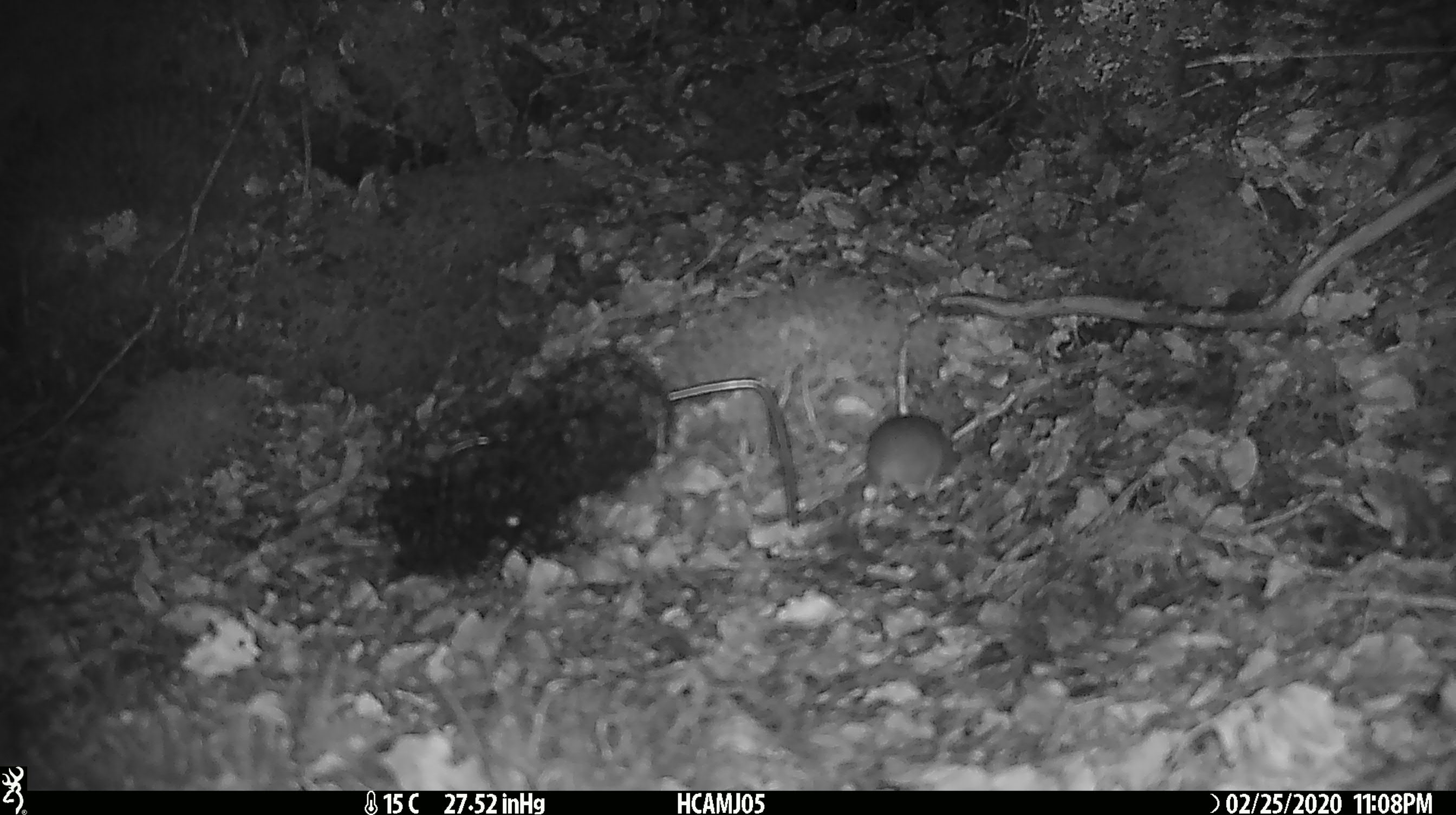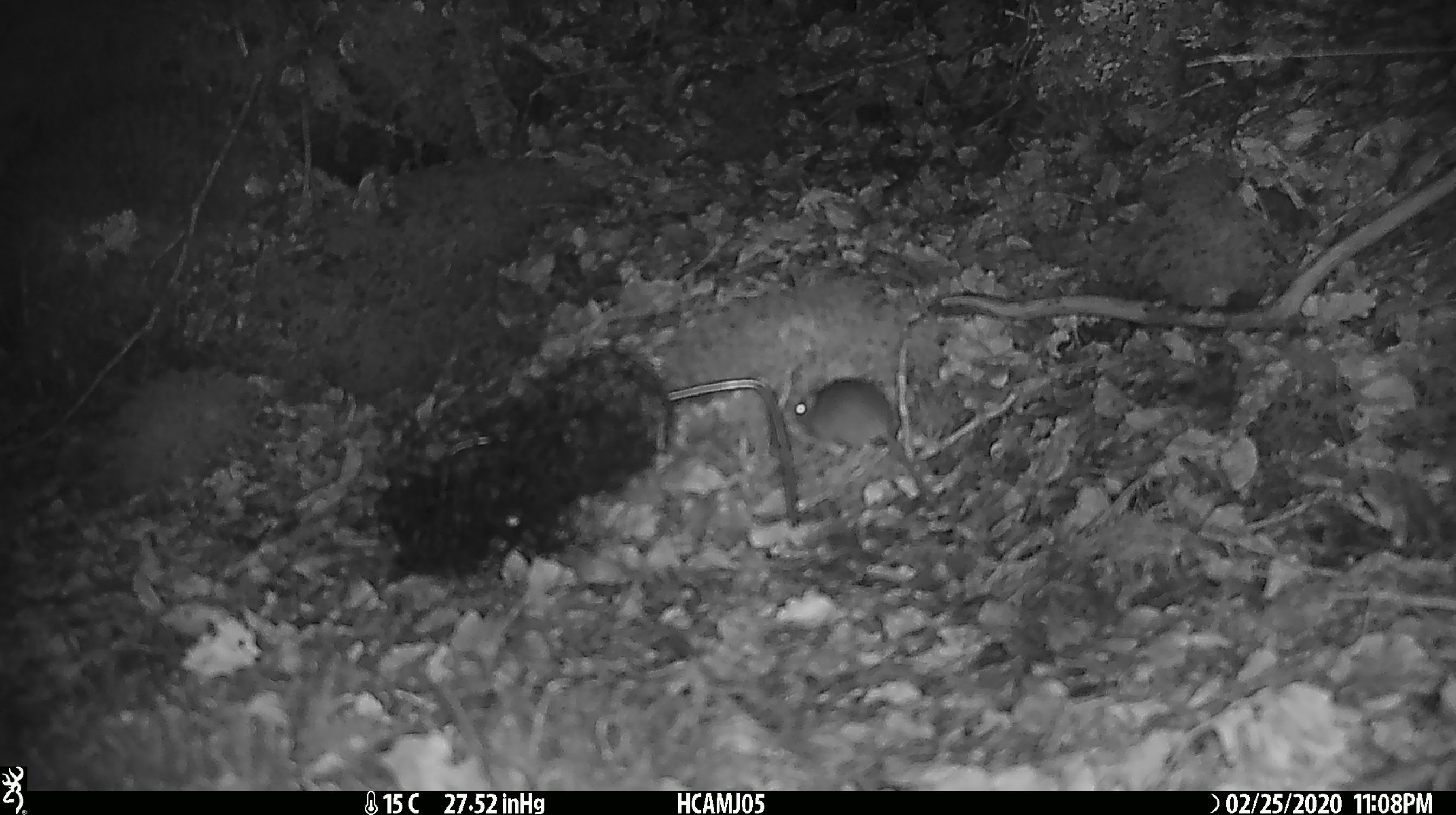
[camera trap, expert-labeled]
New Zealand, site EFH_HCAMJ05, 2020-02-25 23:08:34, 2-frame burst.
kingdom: Animalia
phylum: Chordata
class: Mammalia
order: Rodentia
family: Muridae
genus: Mus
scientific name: Mus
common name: mouse